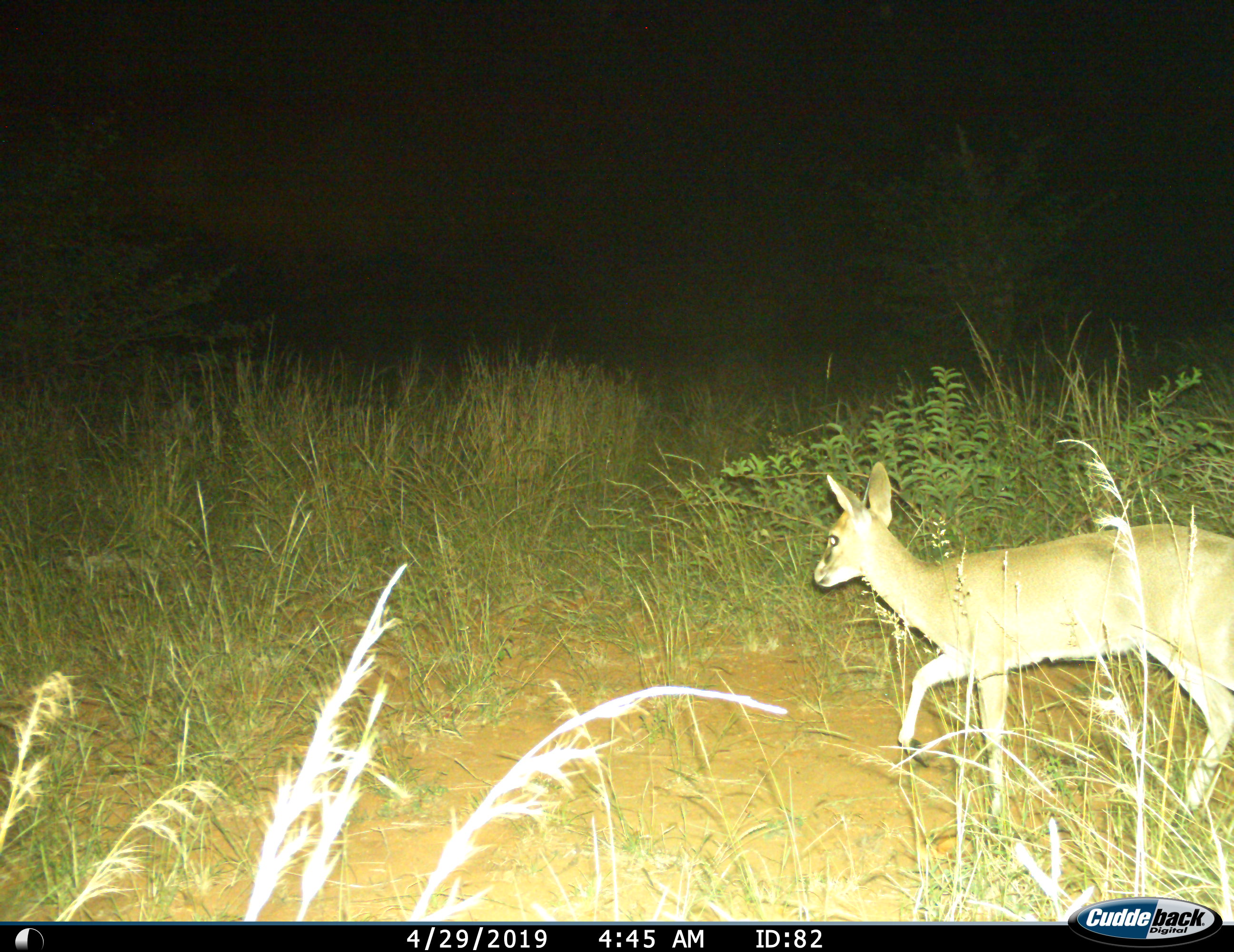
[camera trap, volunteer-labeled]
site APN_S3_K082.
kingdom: Animalia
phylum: Chordata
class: Mammalia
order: Artiodactyla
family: Bovidae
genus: Sylvicapra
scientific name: Sylvicapra grimmia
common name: common duiker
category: duikercommongrey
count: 1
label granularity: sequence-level